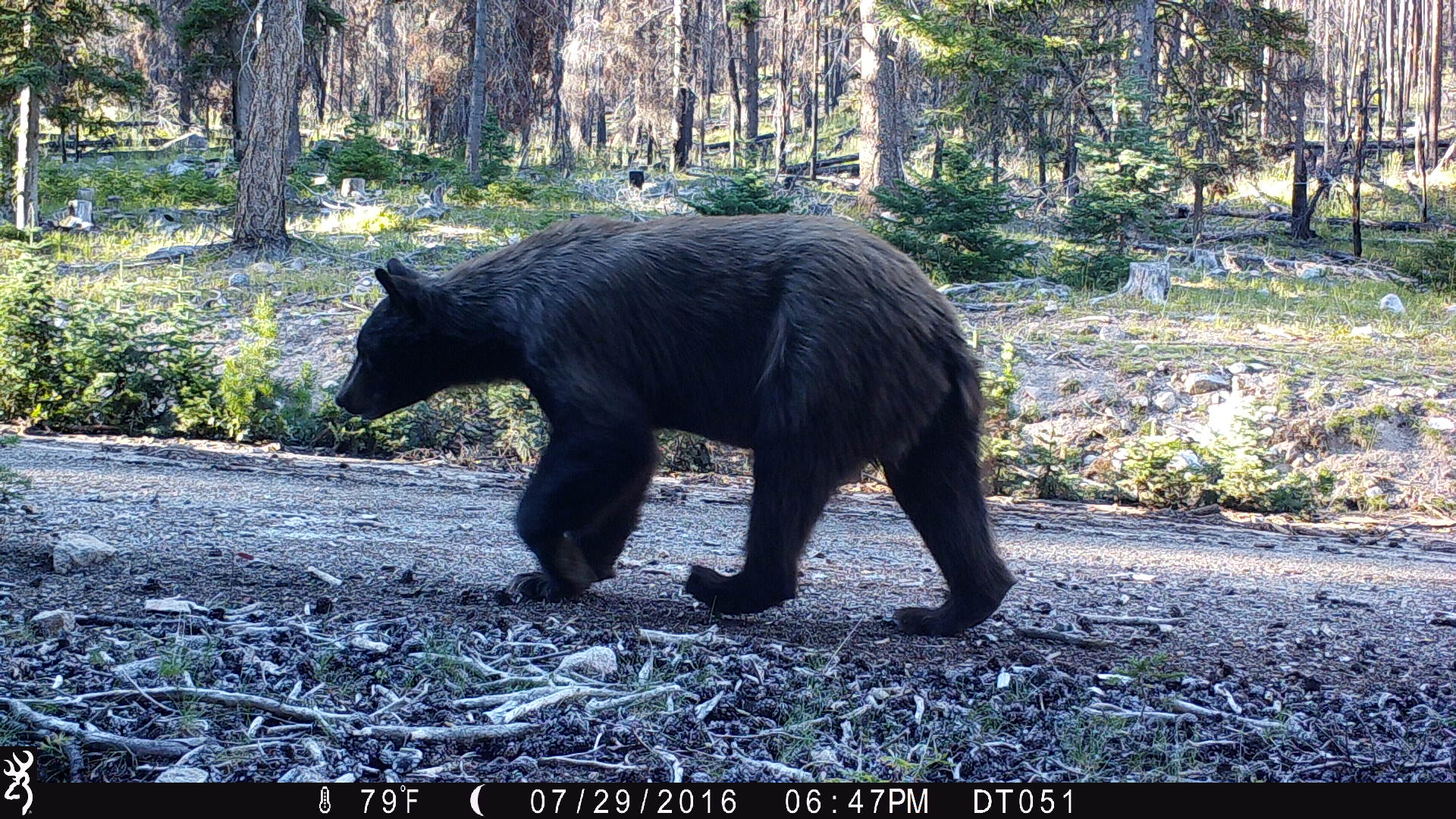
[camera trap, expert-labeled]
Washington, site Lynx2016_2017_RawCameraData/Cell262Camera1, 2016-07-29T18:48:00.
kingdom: Animalia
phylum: Chordata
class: Mammalia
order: Carnivora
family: Ursidae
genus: Ursus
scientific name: Ursus americanus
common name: american black bear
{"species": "Ursus americanus (american black bear)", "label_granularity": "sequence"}